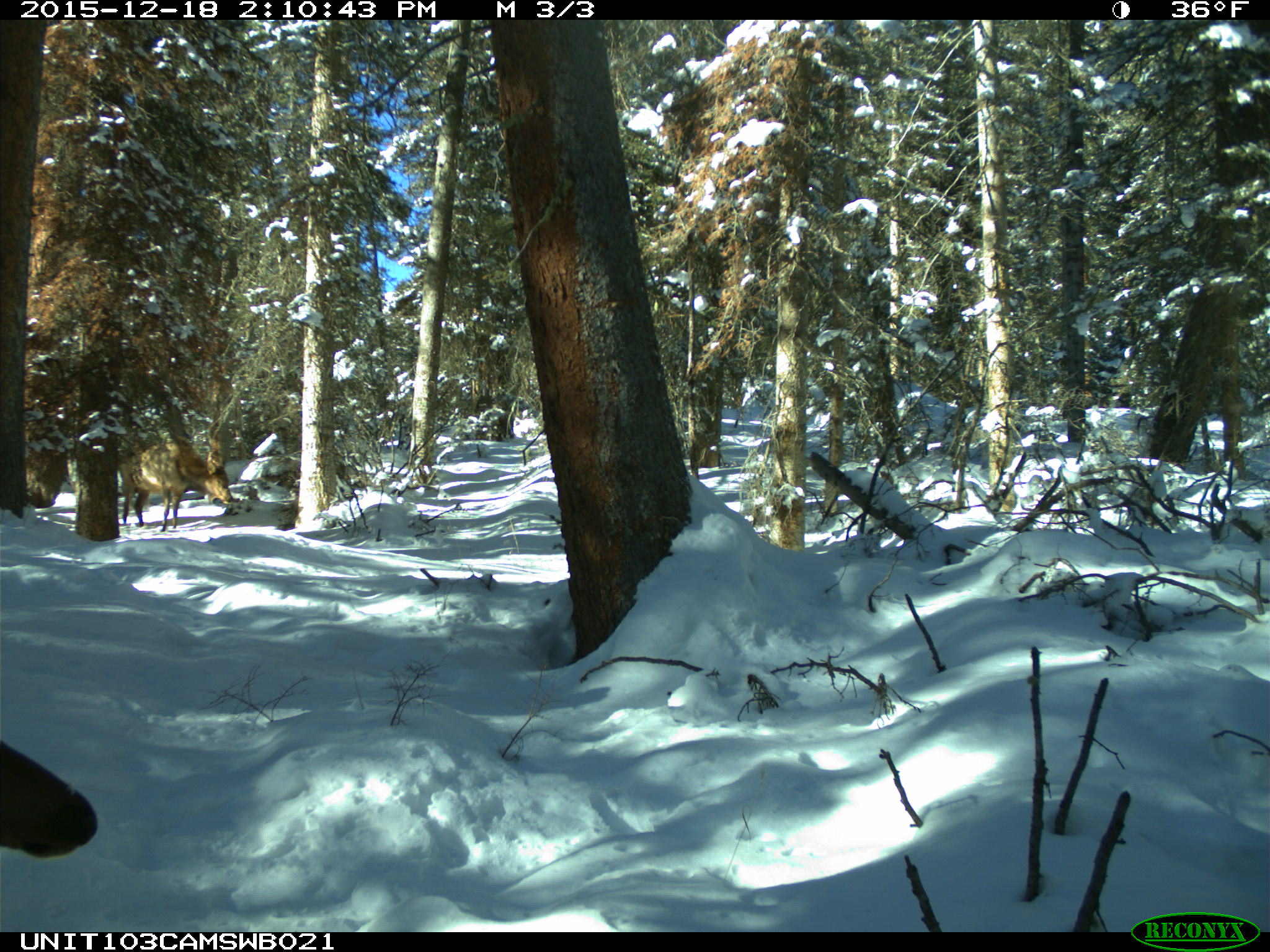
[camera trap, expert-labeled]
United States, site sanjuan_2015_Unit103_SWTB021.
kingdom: Animalia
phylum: Chordata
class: Mammalia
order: Artiodactyla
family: Cervidae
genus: Cervus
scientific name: Cervus elaphus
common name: red deer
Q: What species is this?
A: Cervus elaphus (red deer).